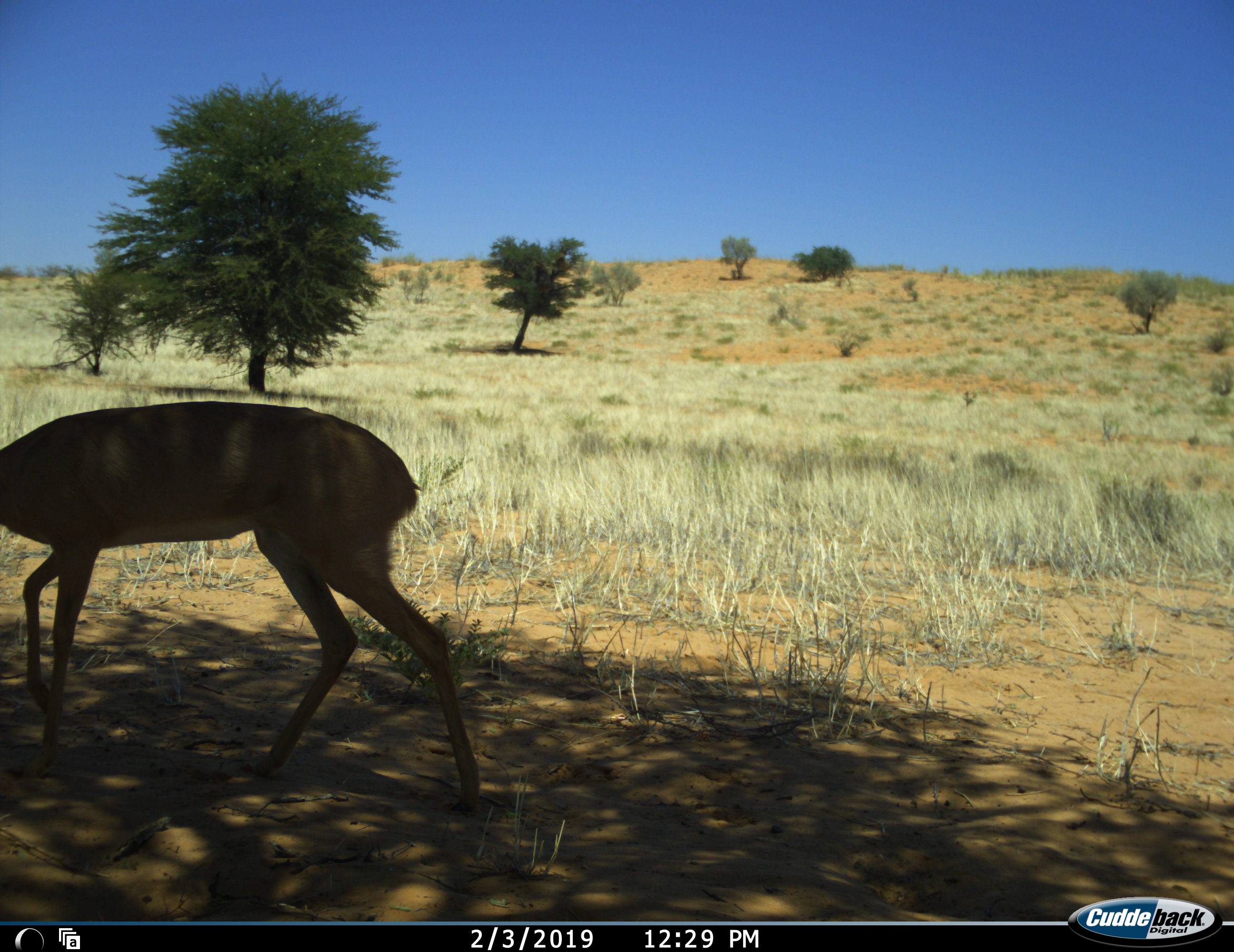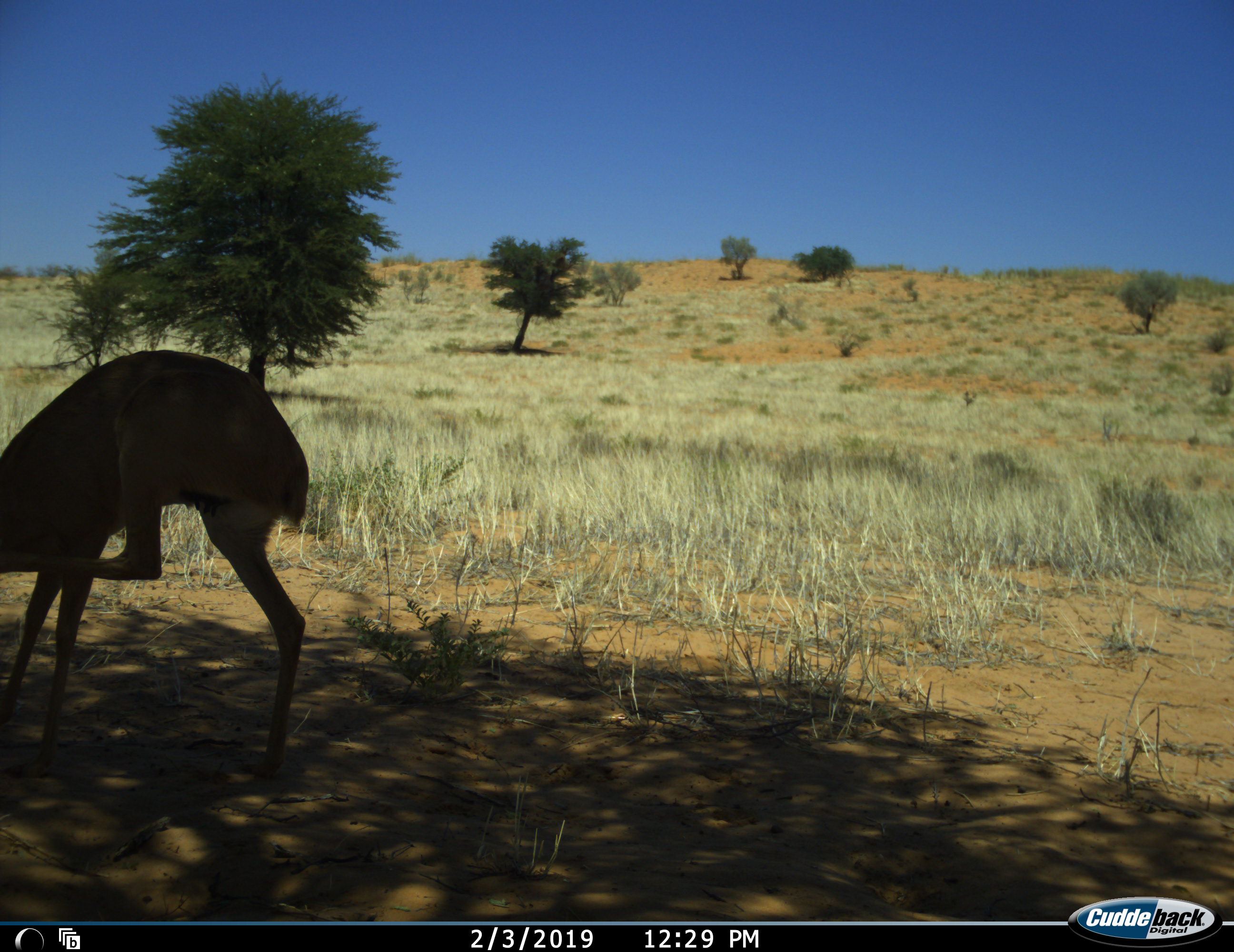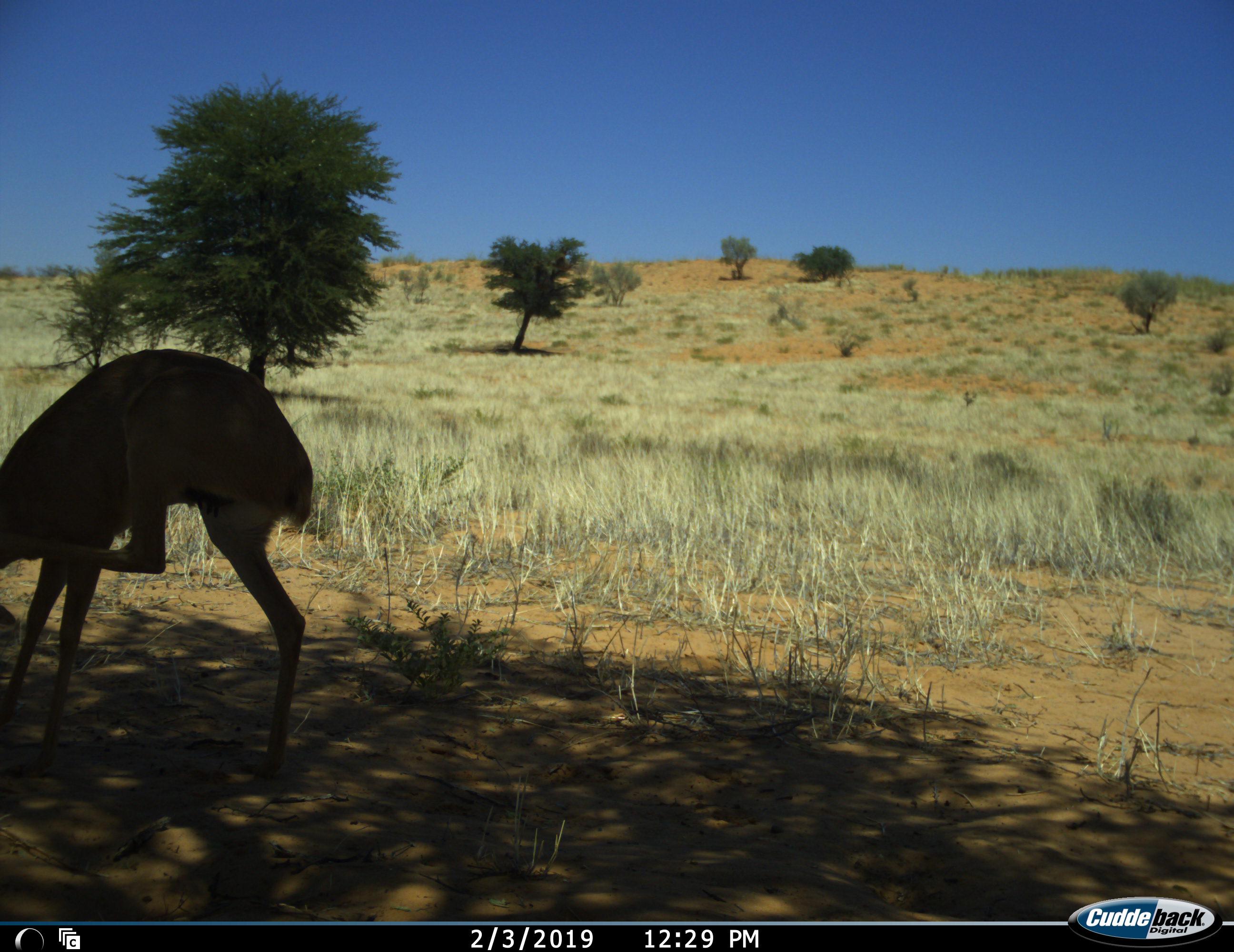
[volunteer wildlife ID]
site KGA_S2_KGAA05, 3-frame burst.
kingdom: Animalia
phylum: Chordata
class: Mammalia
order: Artiodactyla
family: Bovidae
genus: Raphicerus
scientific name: Raphicerus campestris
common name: steenbok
Steenbok (Raphicerus campestris), count 1. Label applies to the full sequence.